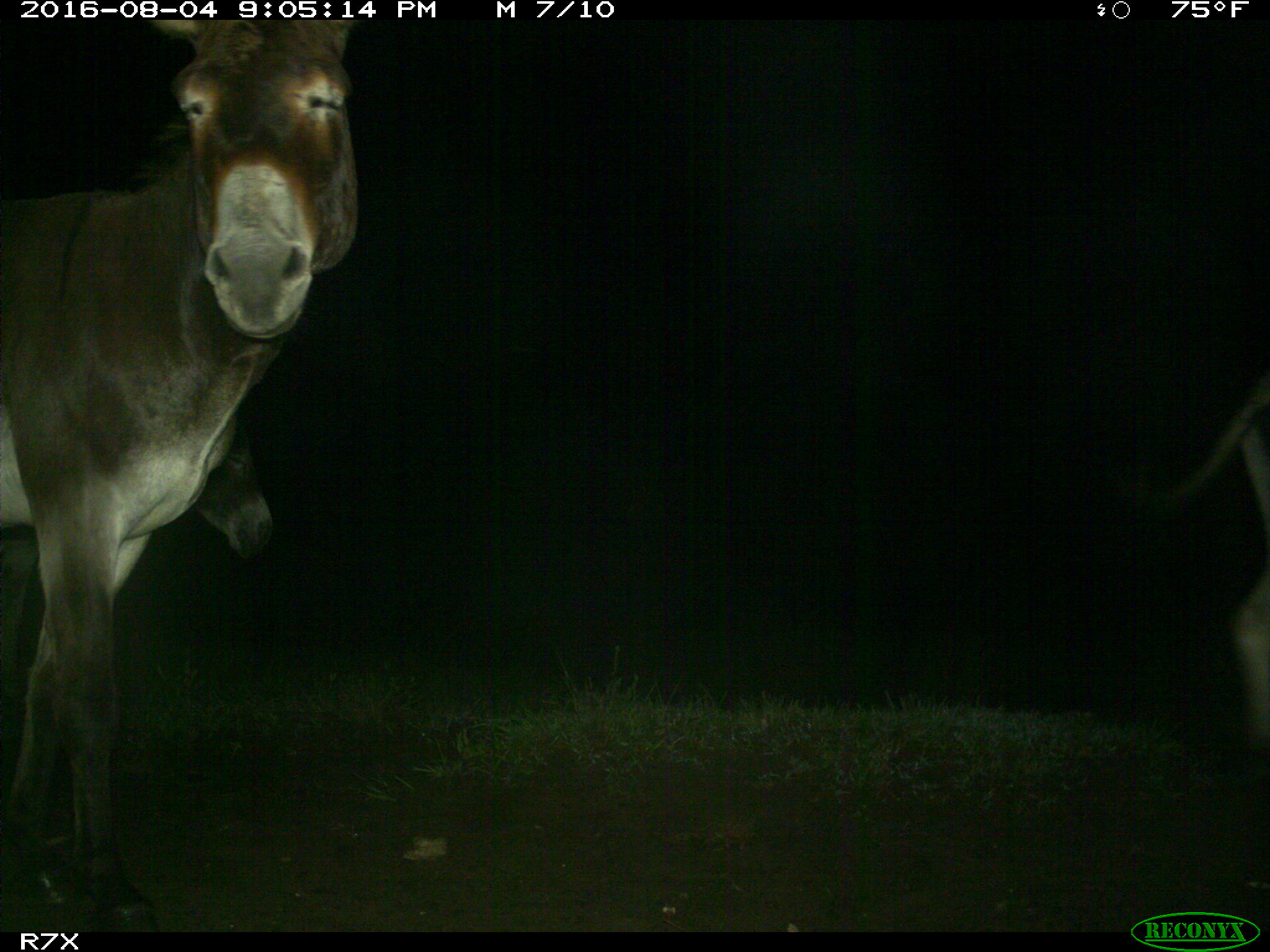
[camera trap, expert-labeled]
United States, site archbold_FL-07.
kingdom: Animalia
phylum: Chordata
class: Mammalia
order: Perissodactyla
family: Equidae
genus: Equus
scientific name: Equus africanus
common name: african wild ass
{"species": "Equus africanus (african wild ass)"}